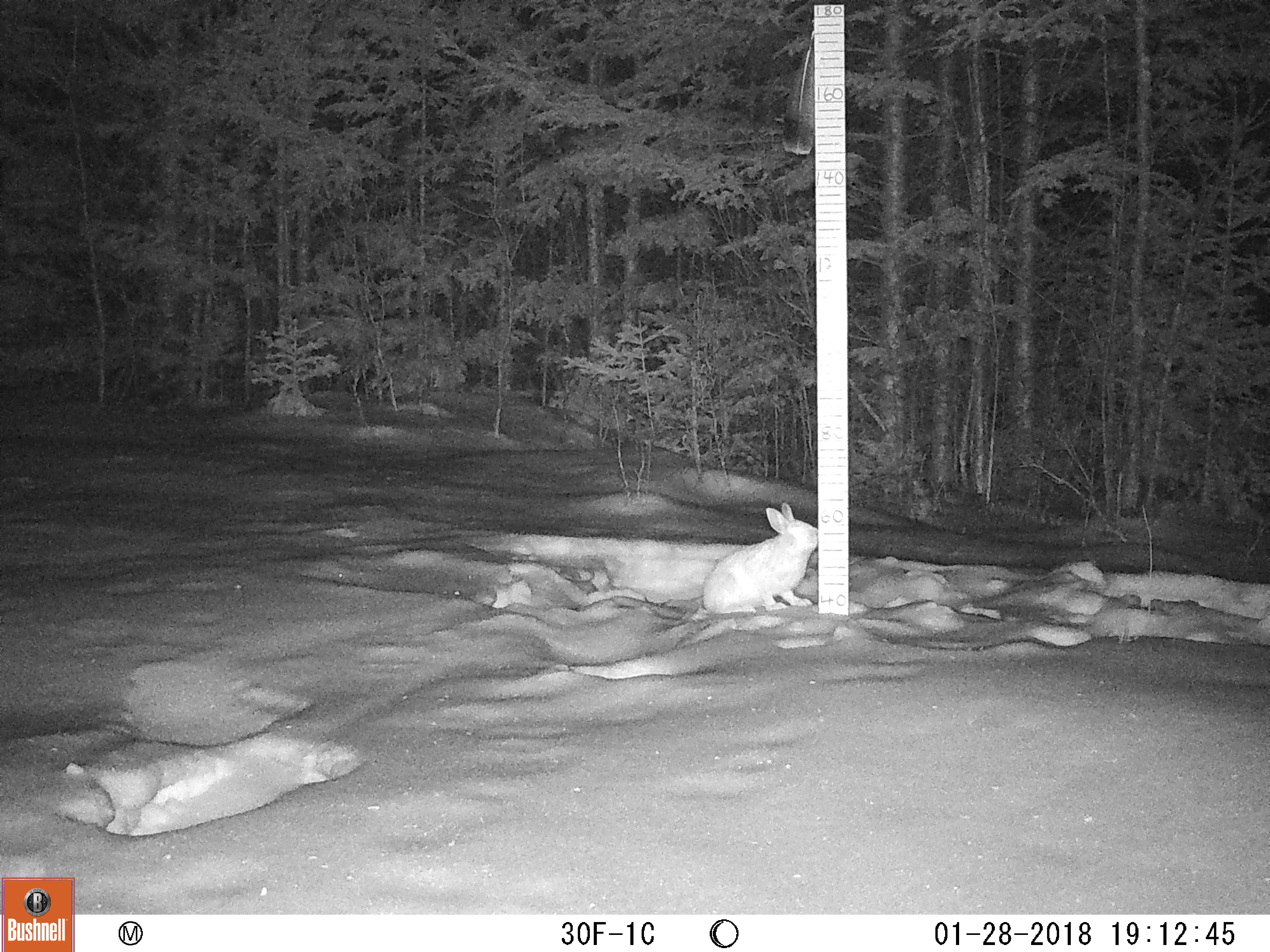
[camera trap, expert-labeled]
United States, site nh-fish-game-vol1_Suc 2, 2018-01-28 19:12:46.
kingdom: Animalia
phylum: Chordata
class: Mammalia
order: Lagomorpha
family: Leporidae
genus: Lepus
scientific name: Lepus americanus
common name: snowshoe hare